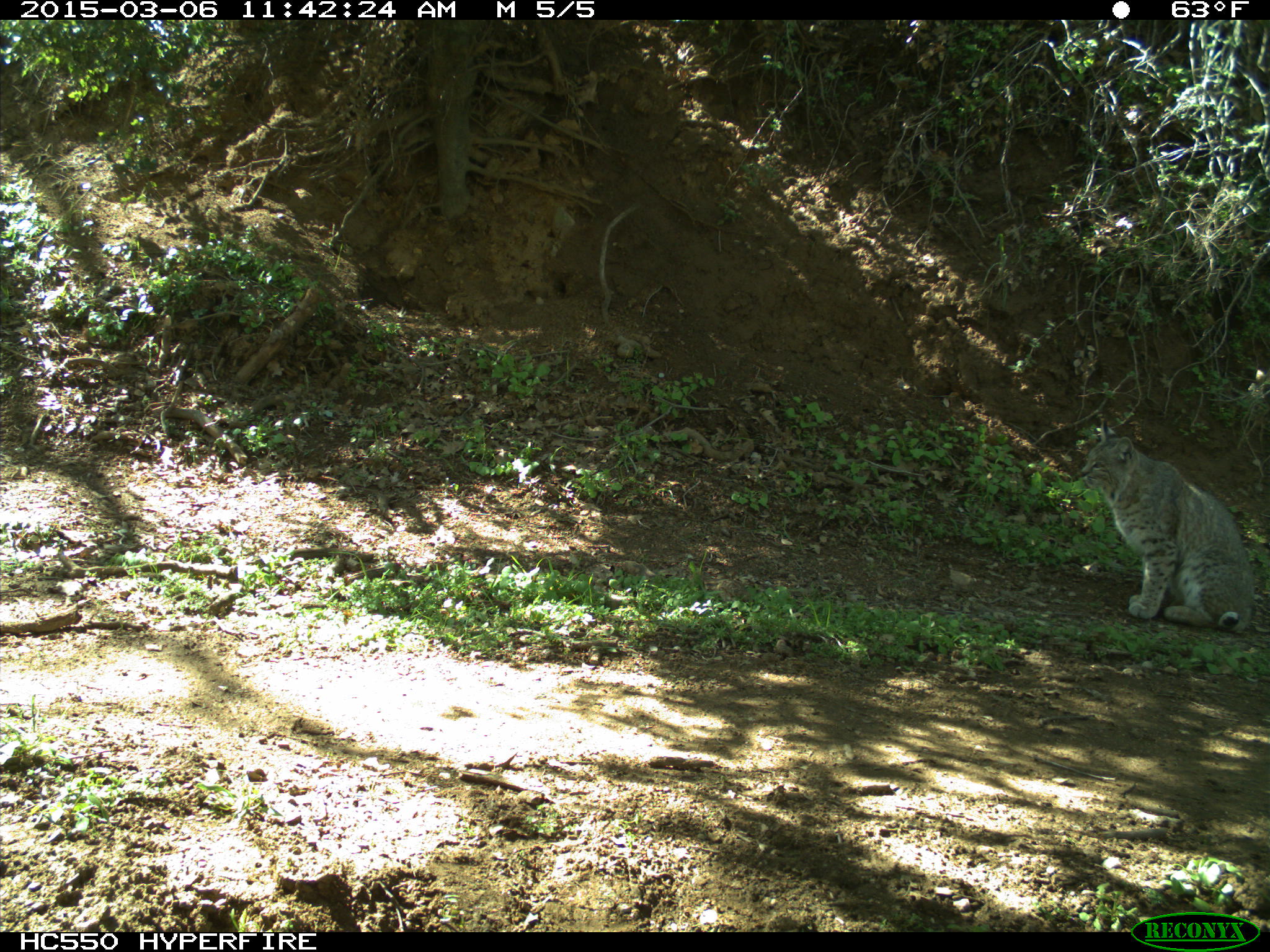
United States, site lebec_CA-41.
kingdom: Animalia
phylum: Chordata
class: Mammalia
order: Carnivora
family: Felidae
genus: Lynx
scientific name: Lynx rufus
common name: bobcat